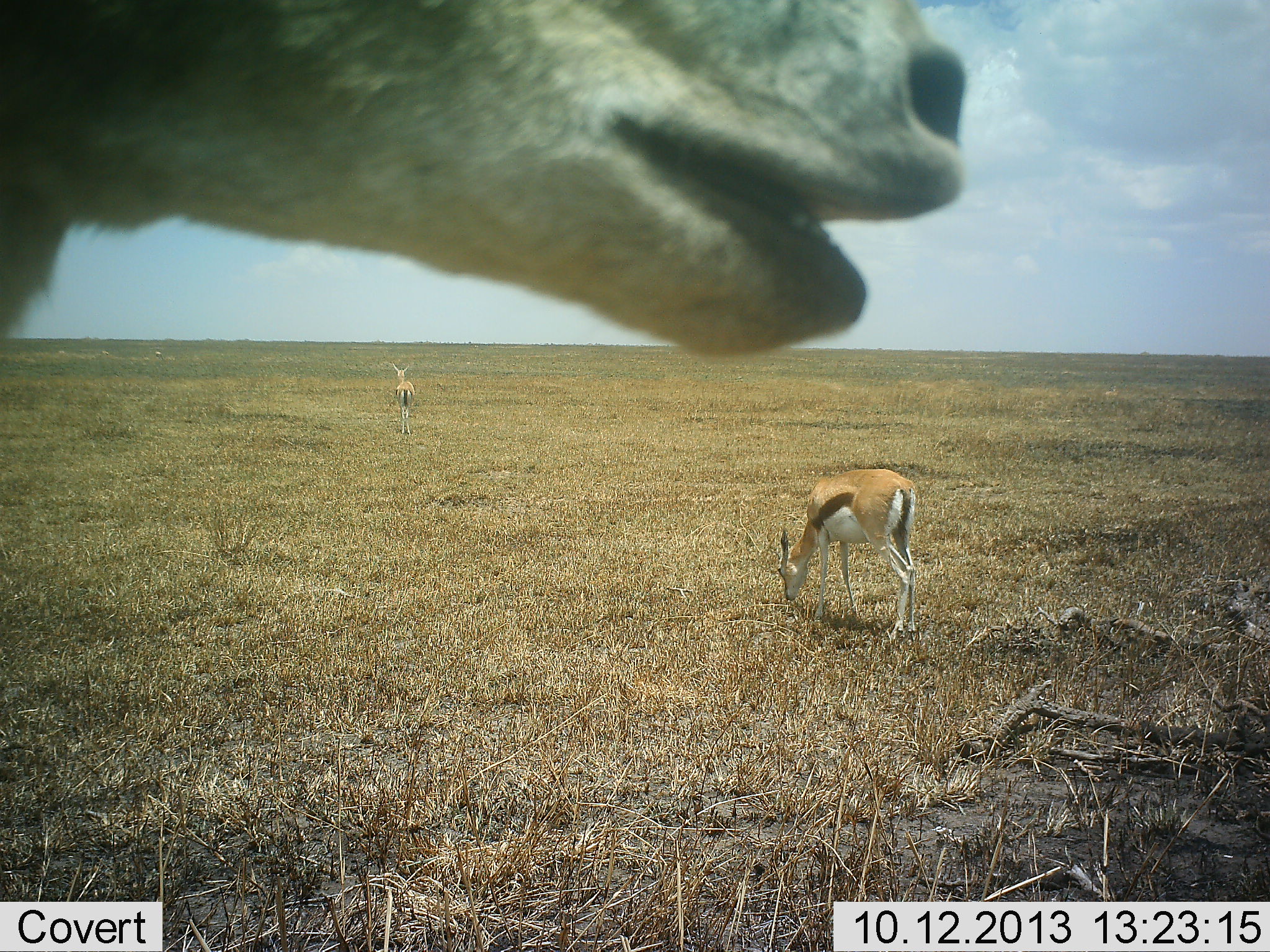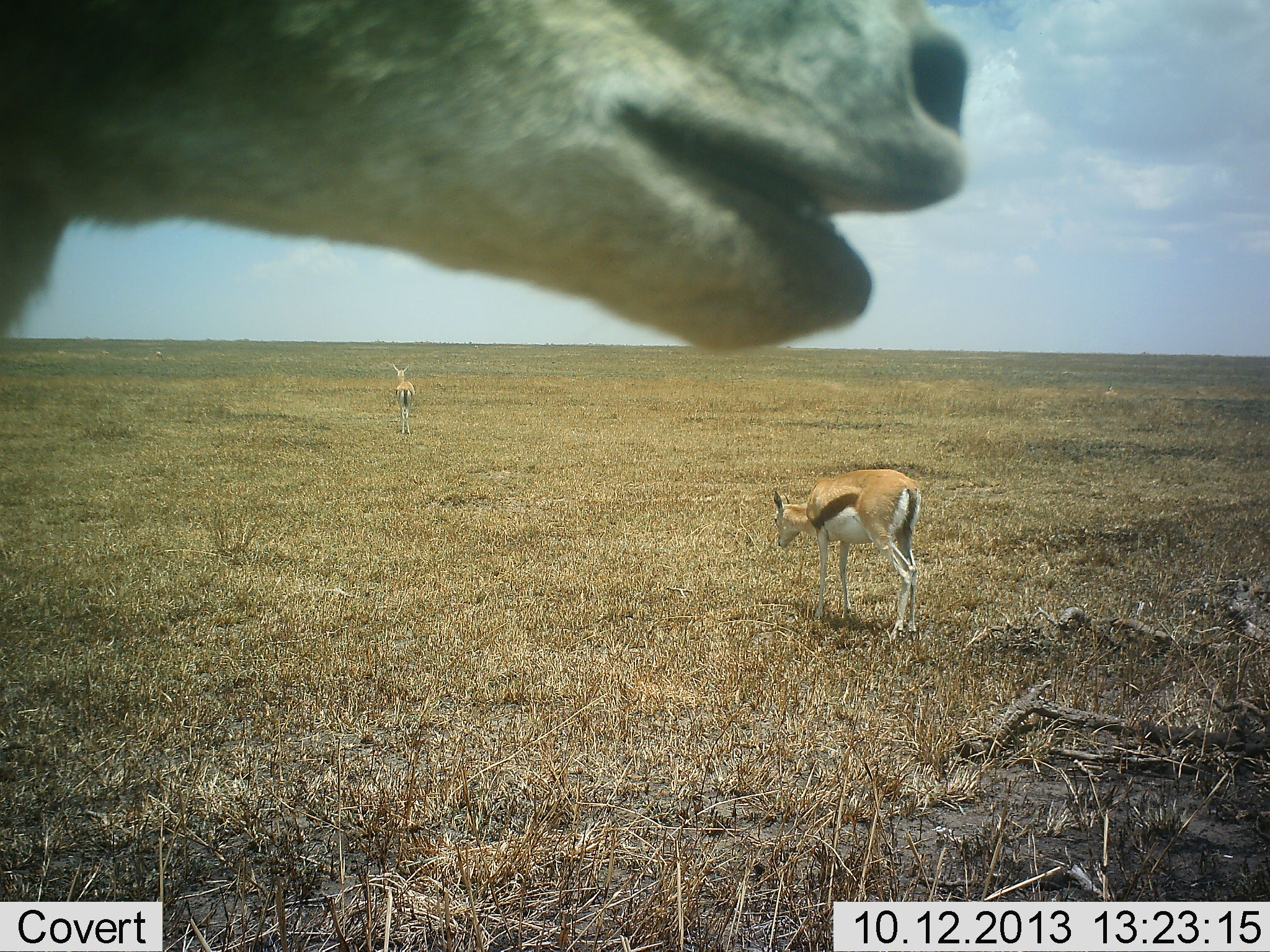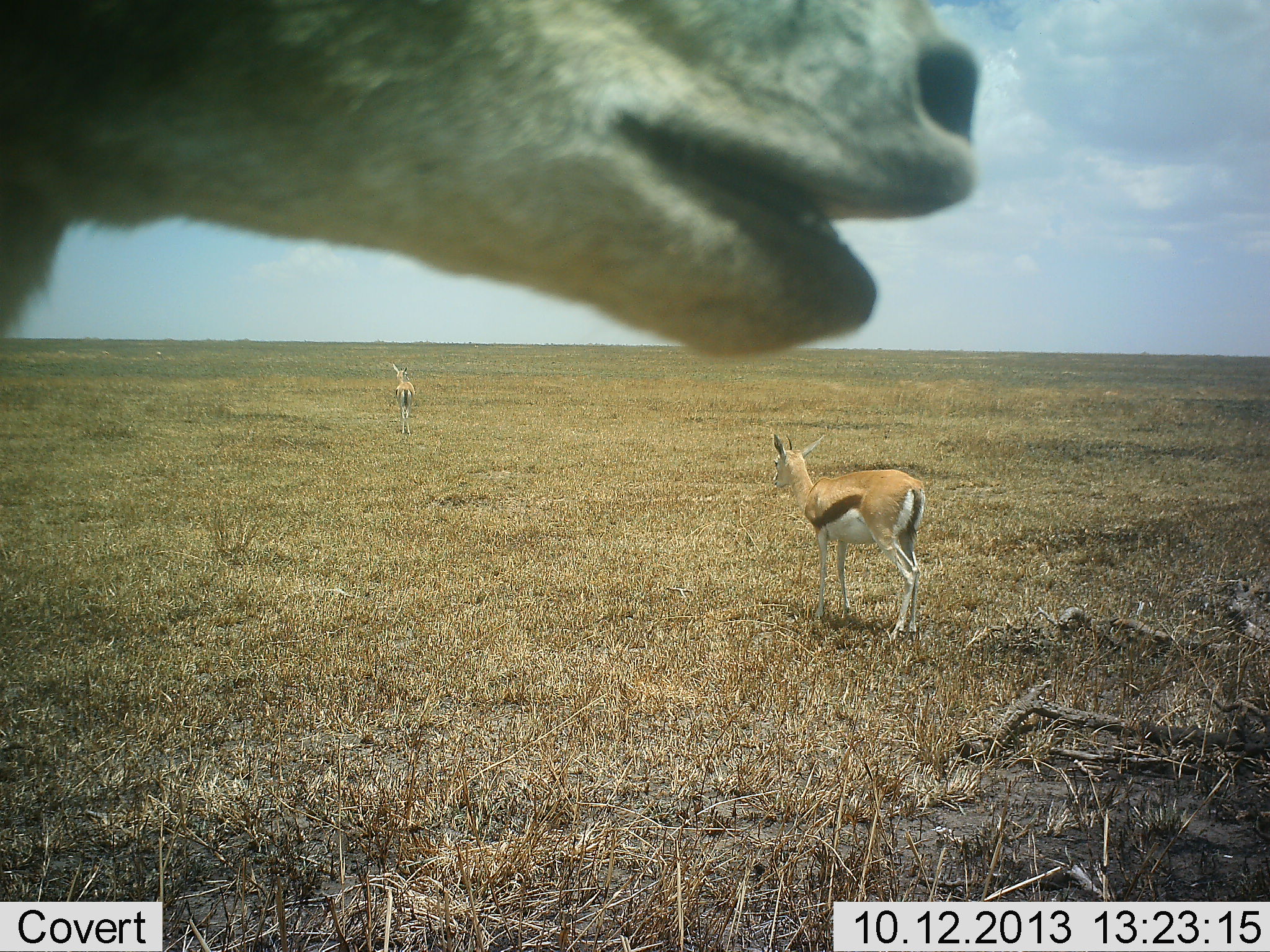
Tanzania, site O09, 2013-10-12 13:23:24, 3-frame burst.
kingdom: Animalia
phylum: Chordata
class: Mammalia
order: Artiodactyla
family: Bovidae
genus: Eudorcas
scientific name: Eudorcas thomsonii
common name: thomson's gazelle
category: gazellethomsons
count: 3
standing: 81%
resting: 4%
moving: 23%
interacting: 4%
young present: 0%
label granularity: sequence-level